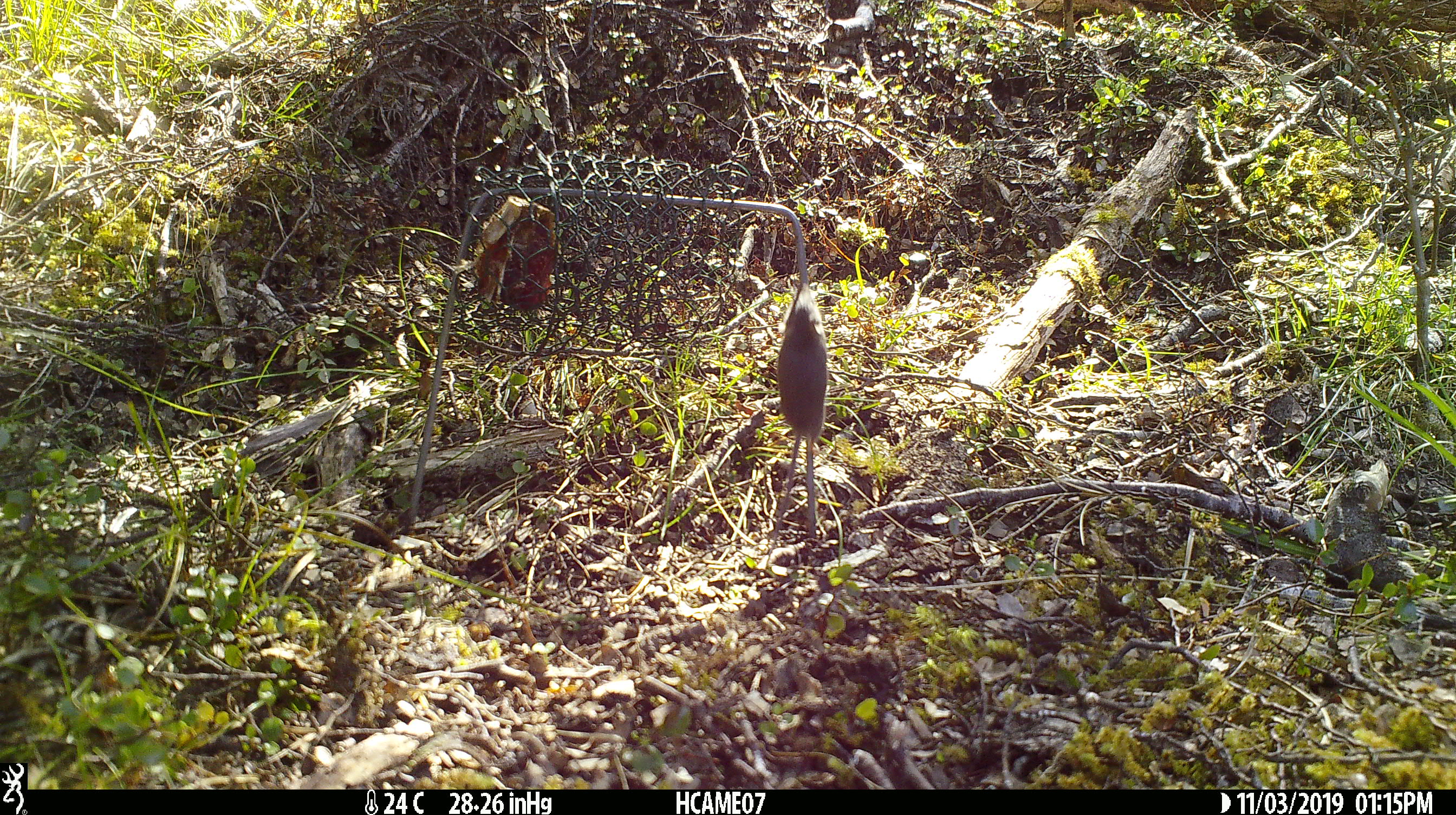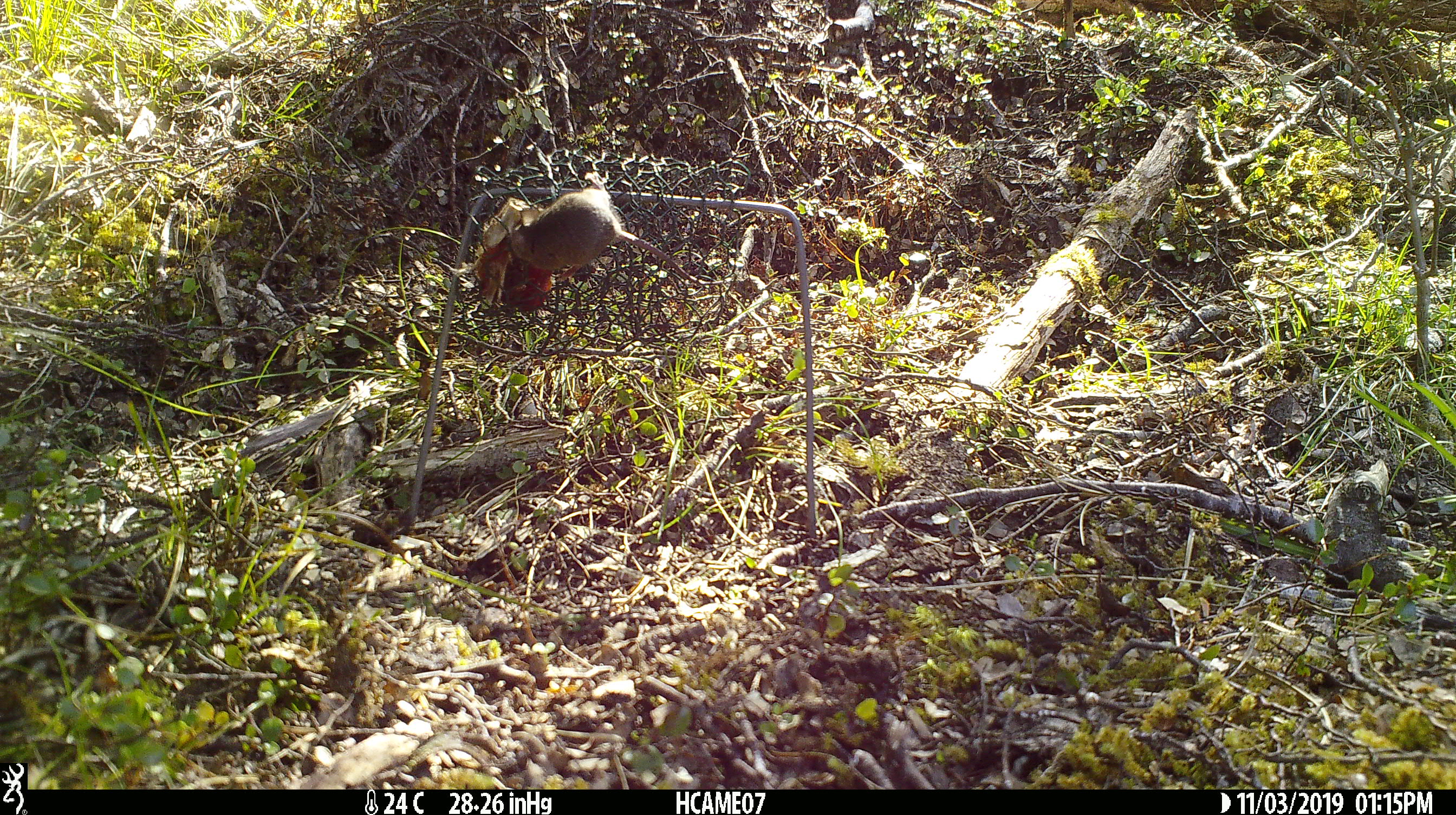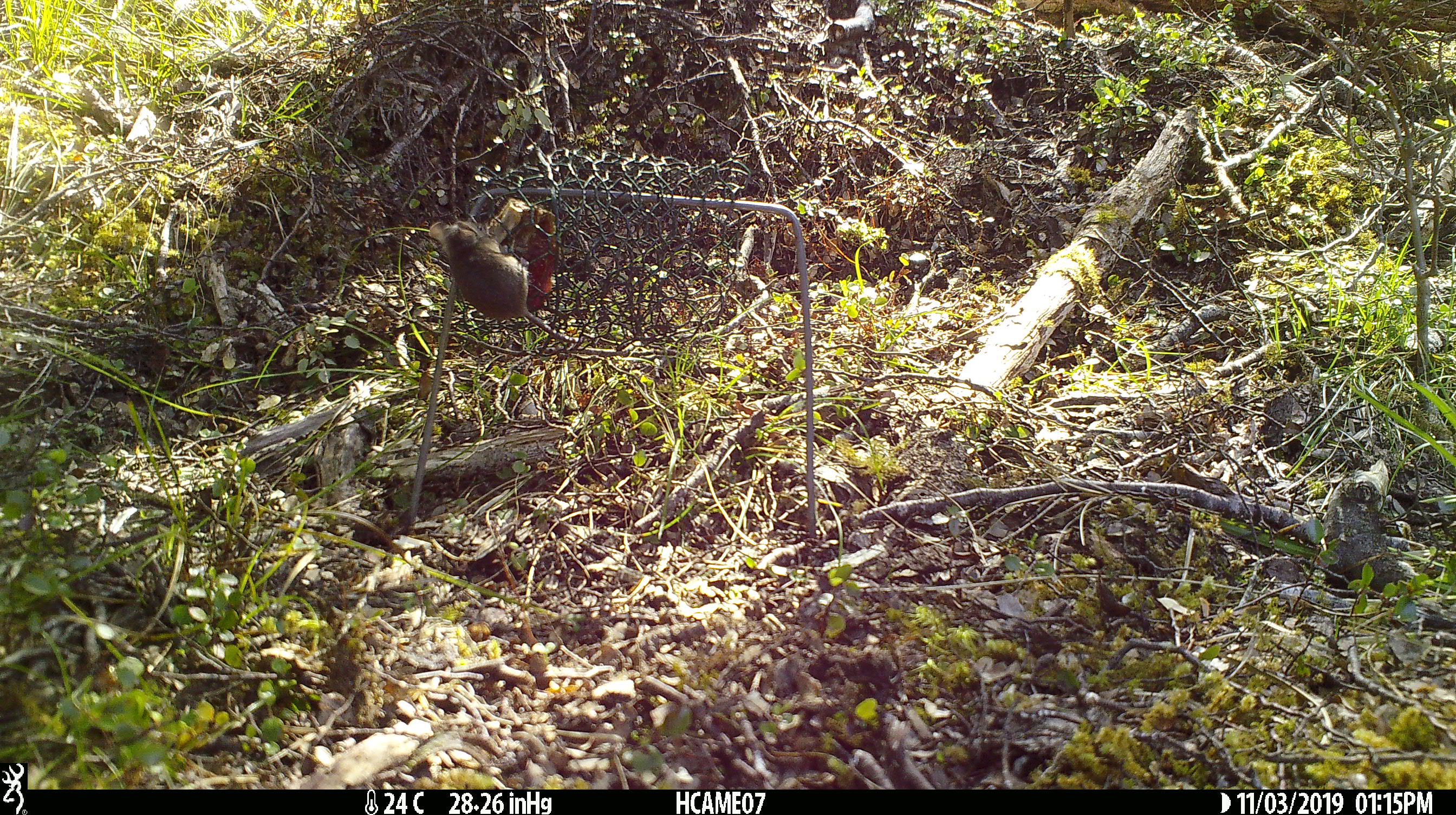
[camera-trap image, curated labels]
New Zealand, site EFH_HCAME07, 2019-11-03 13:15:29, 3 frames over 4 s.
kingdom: Animalia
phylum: Chordata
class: Mammalia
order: Rodentia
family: Muridae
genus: Mus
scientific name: Mus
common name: mouse